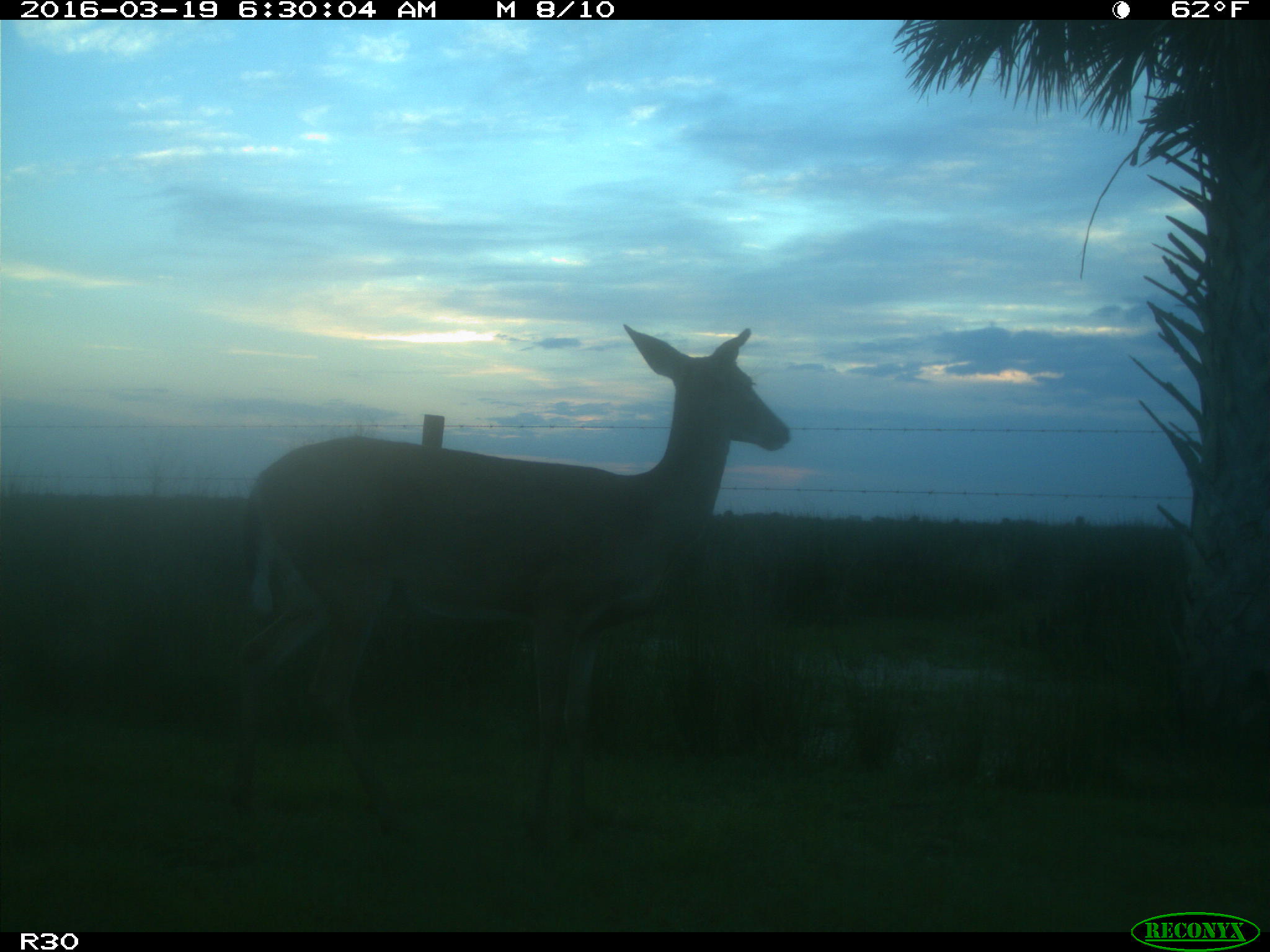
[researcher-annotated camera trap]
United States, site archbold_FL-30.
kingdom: Animalia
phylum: Chordata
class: Mammalia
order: Artiodactyla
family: Cervidae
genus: Odocoileus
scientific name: Odocoileus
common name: deer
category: unidentified deer